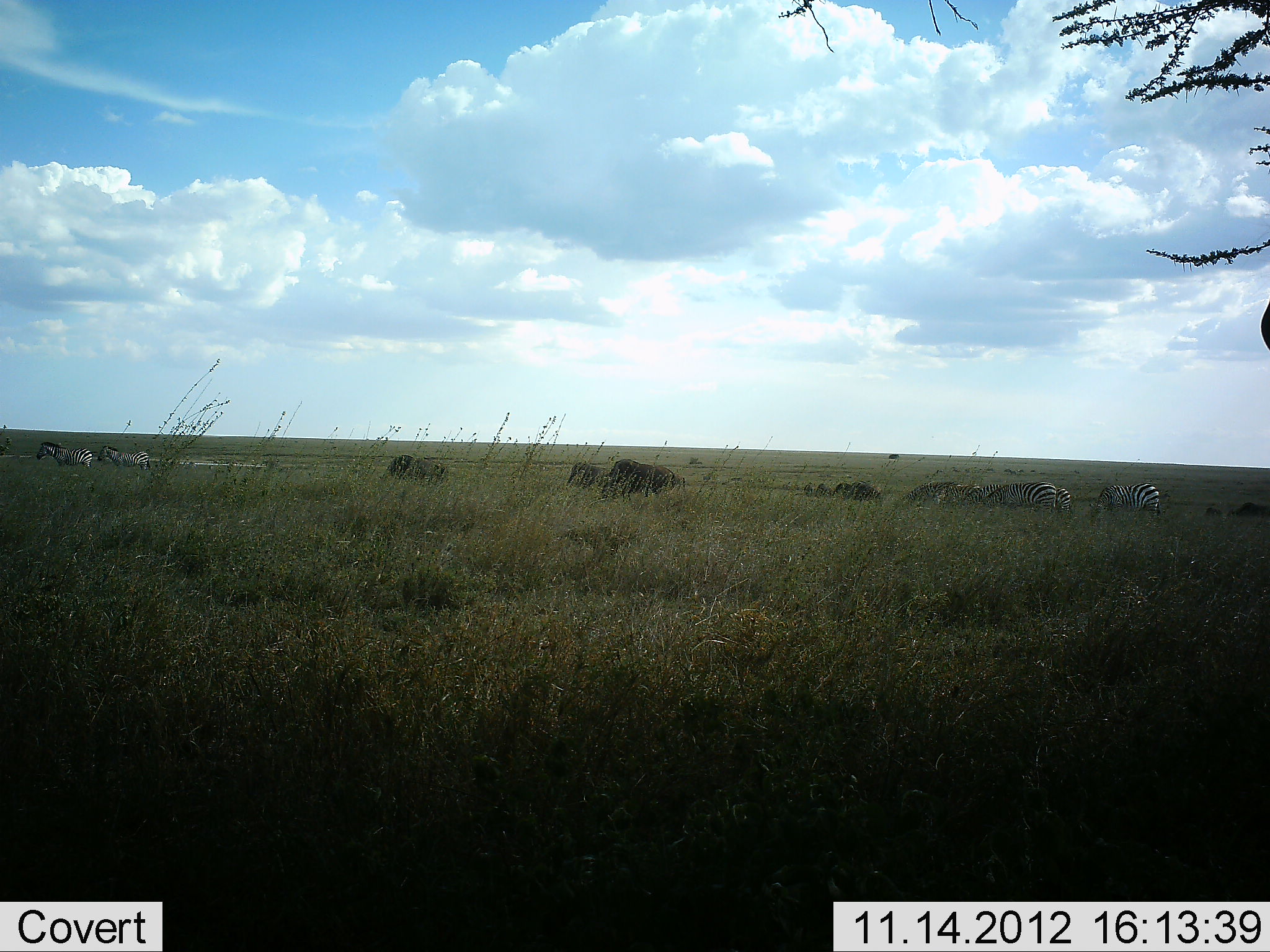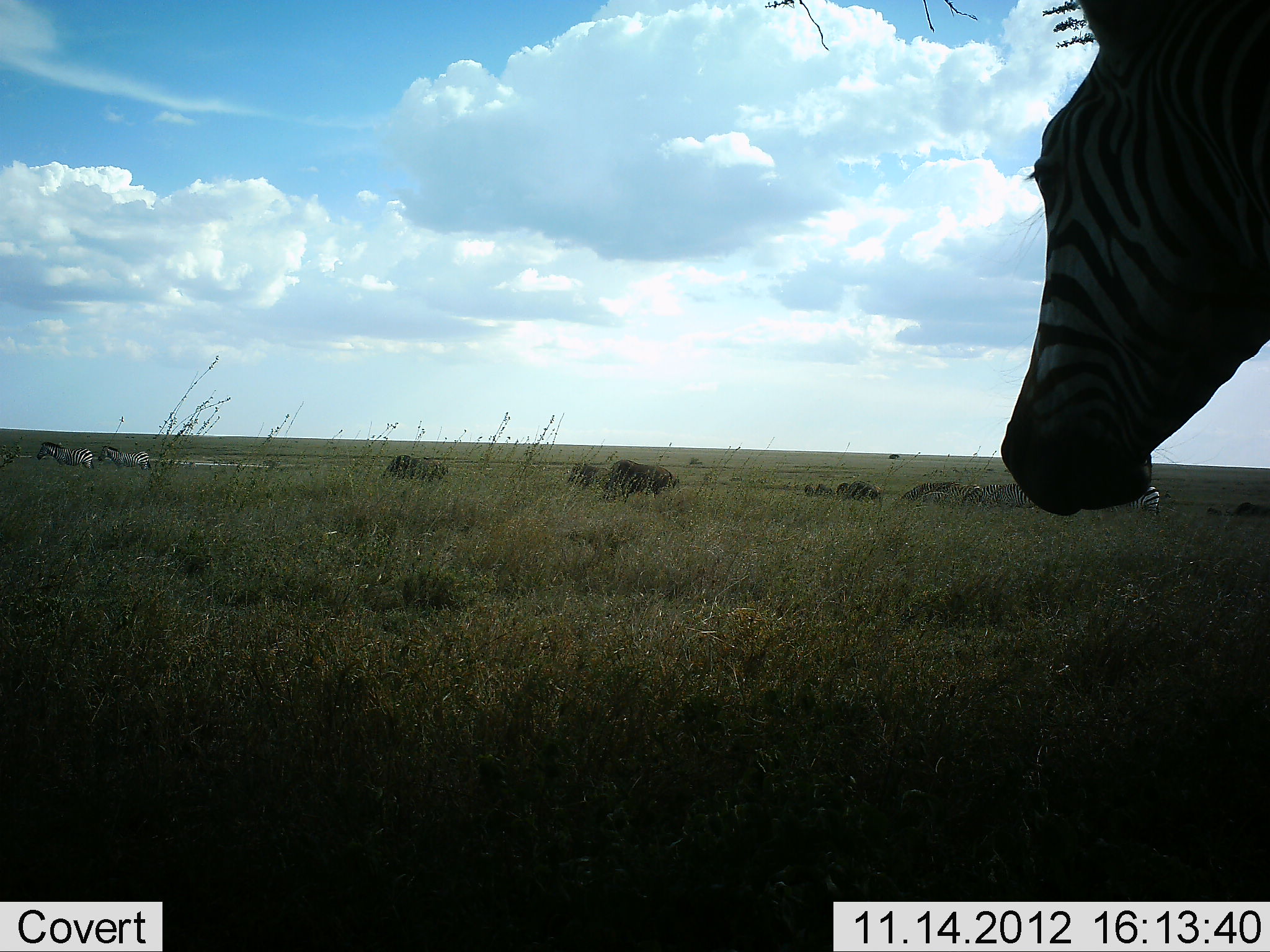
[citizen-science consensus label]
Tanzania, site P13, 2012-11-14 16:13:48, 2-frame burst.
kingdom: Animalia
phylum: Chordata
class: Mammalia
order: Perissodactyla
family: Equidae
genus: Equus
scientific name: Equus quagga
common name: plains zebra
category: zebra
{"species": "zebra (plains zebra) (Equus quagga)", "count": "7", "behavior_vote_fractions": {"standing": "63%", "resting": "0%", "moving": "32%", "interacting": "0%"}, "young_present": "0%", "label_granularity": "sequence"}